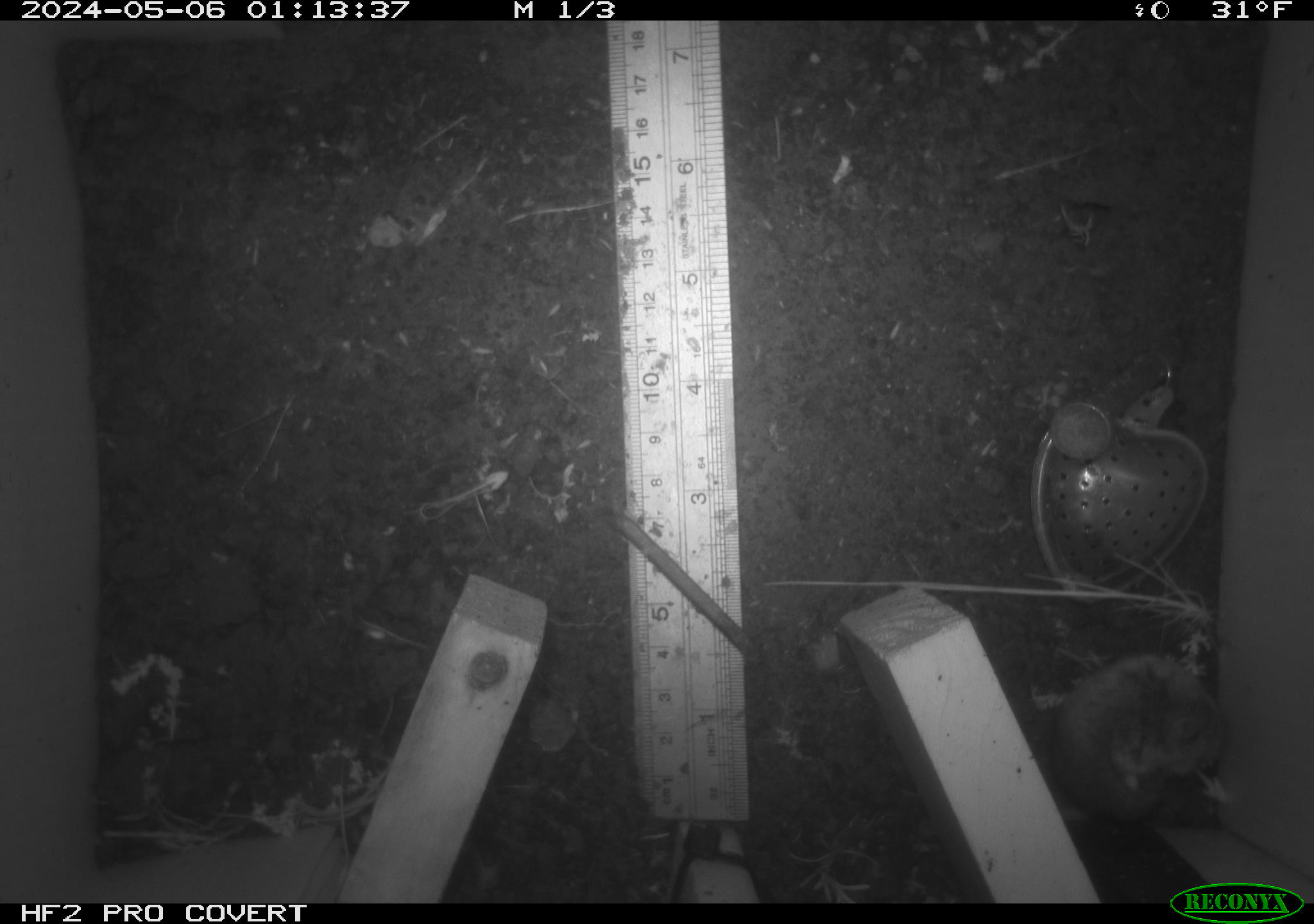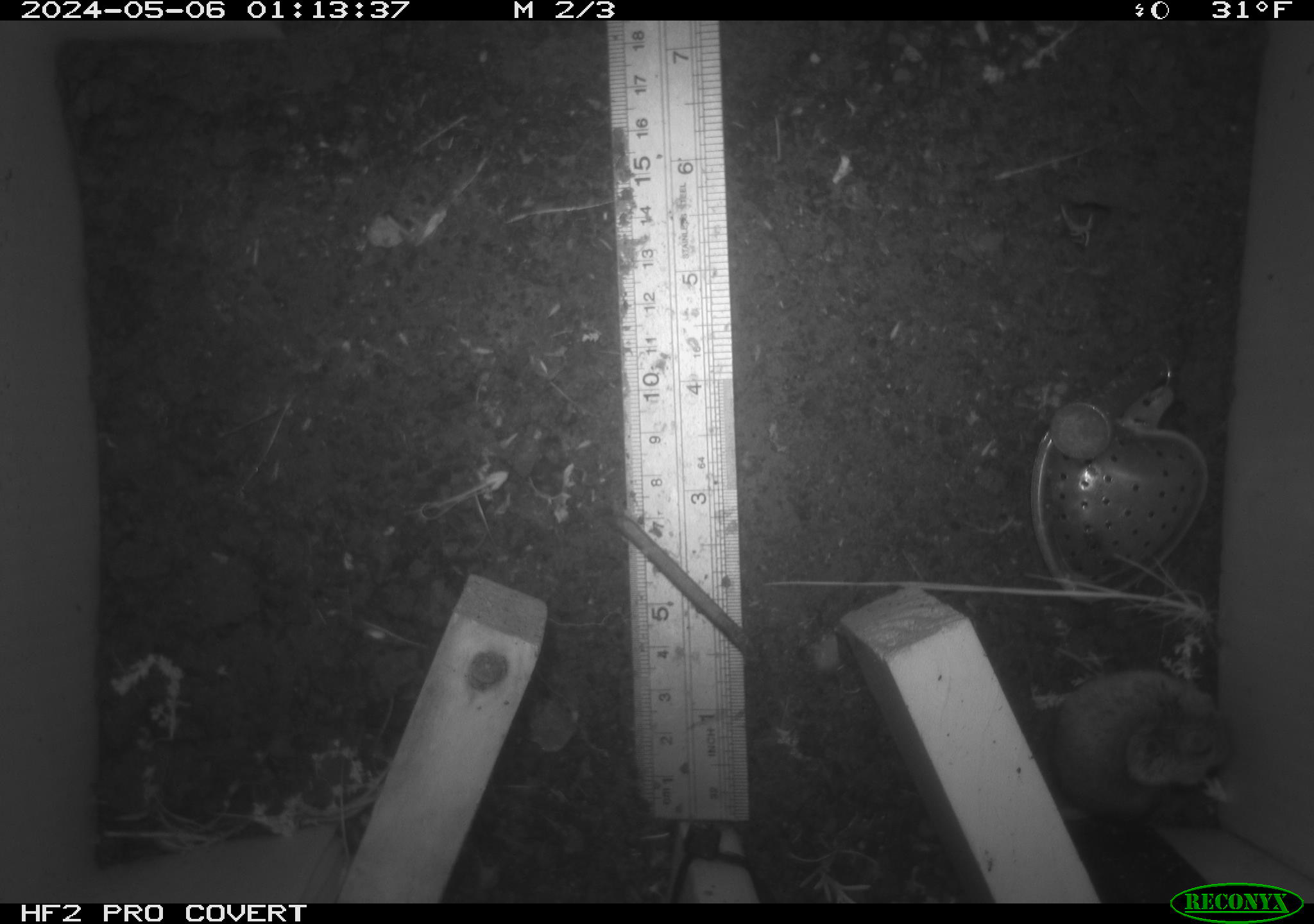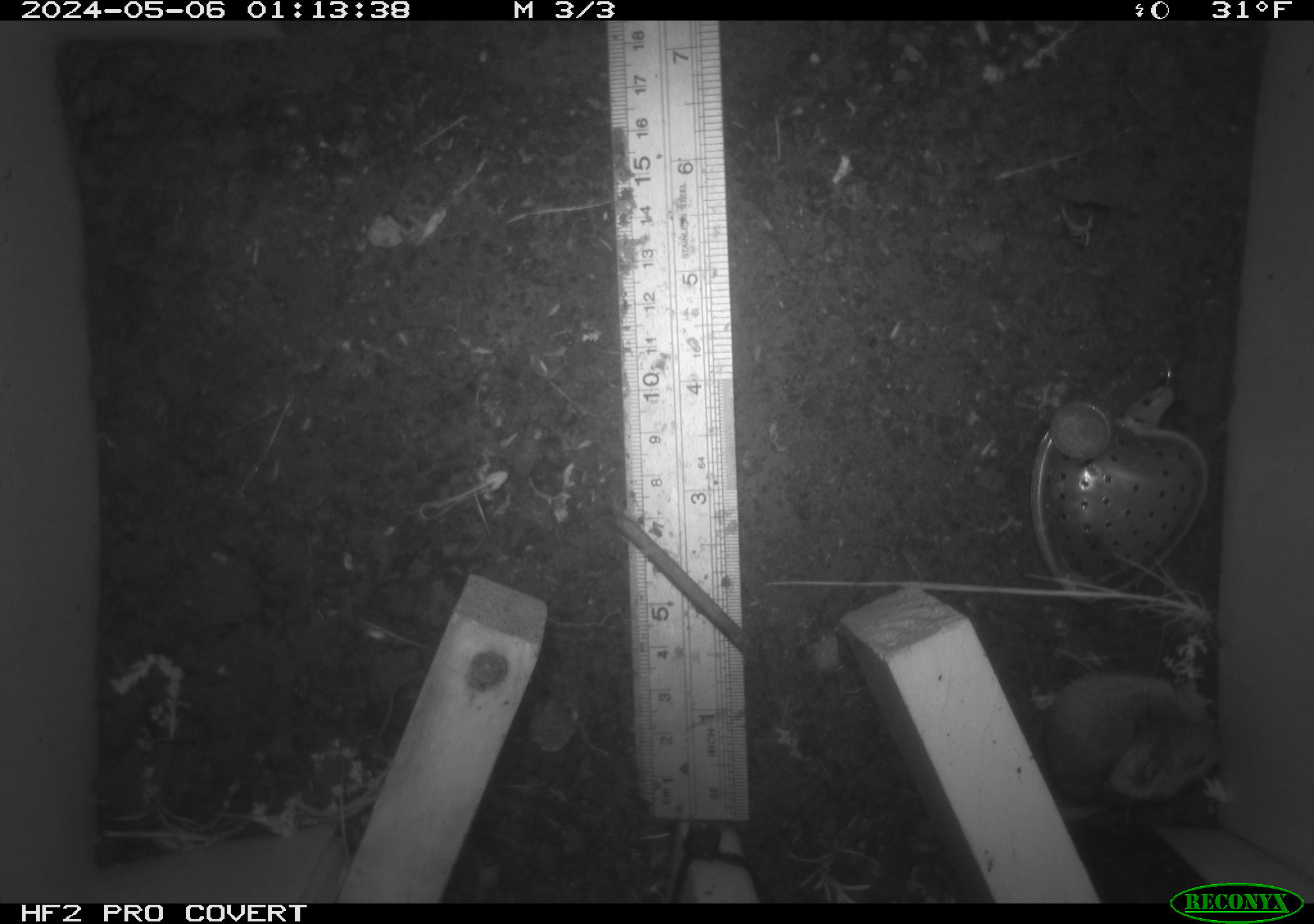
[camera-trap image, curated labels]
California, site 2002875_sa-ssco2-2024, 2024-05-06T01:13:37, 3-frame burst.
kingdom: Animalia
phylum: Chordata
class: Mammalia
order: Rodentia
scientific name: Rodentia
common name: mouse species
Mouse species (Rodentia).